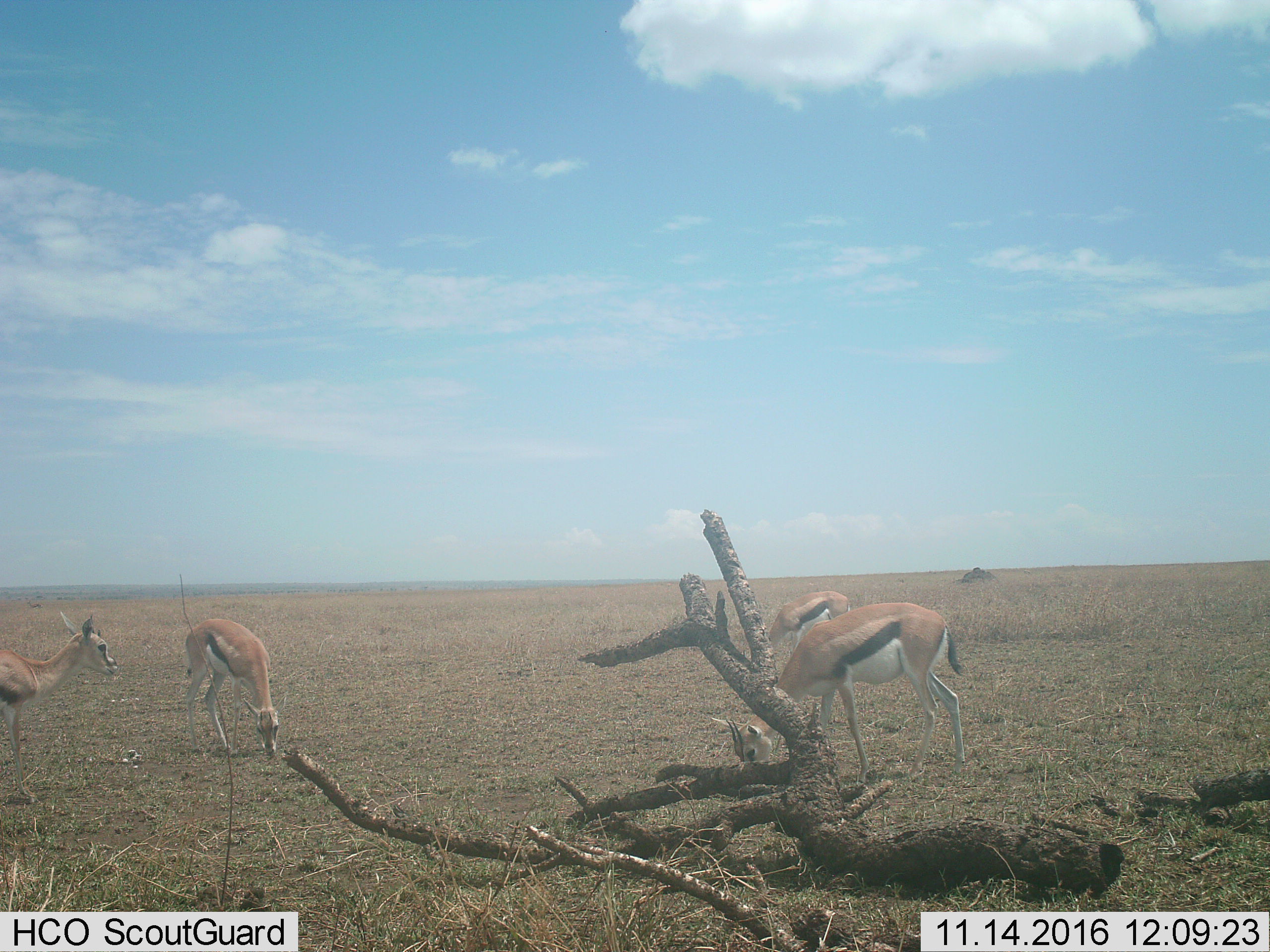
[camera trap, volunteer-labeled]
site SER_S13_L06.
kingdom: Animalia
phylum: Chordata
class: Mammalia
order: Artiodactyla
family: Bovidae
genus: Eudorcas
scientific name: Eudorcas thomsonii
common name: thomson's gazelle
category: gazellethomsons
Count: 4.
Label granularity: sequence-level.